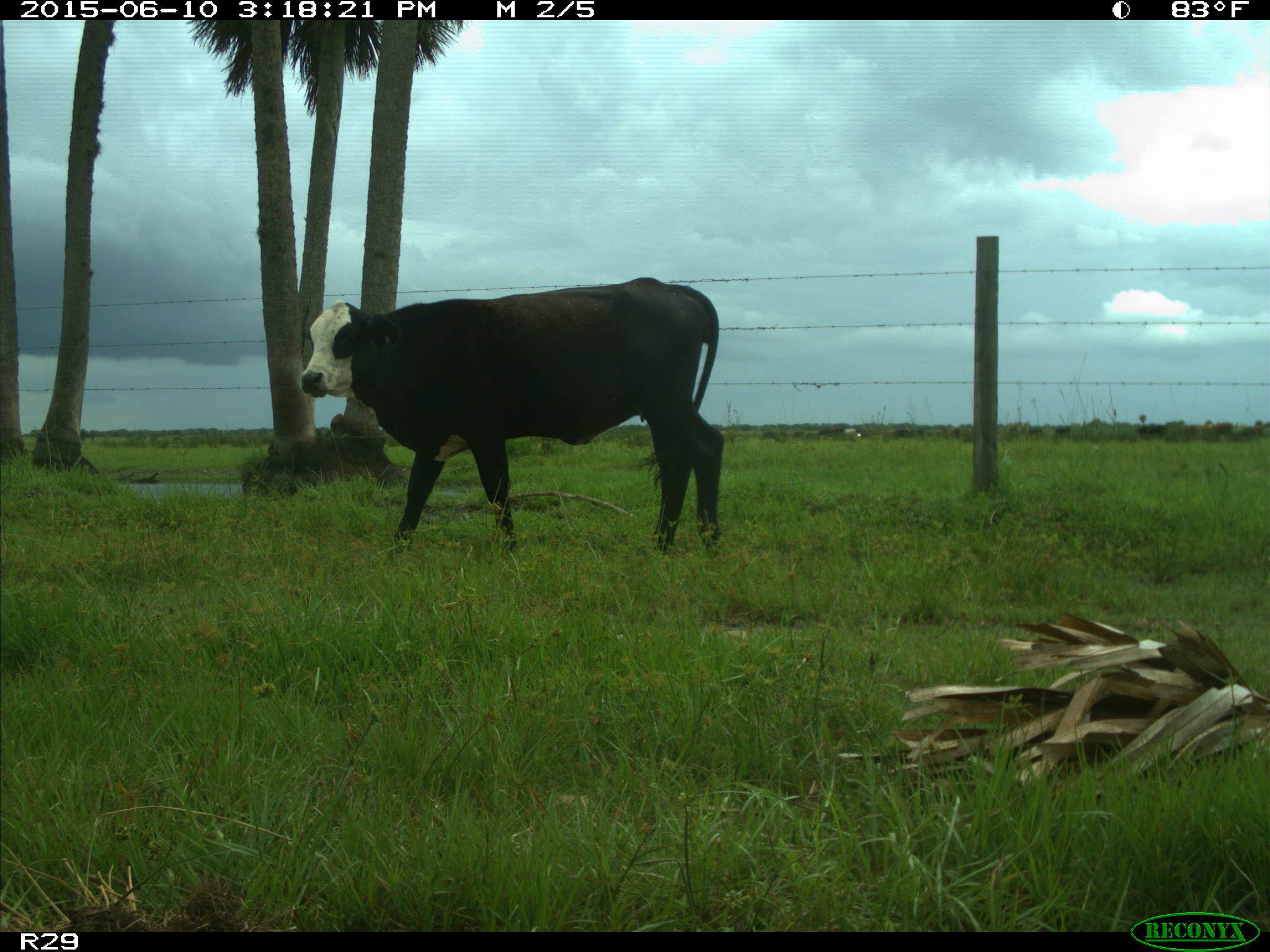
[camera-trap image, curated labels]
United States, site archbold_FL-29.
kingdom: Animalia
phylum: Chordata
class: Mammalia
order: Artiodactyla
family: Bovidae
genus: Bos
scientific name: Bos taurus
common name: domestic cow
Bos taurus (domestic cow).